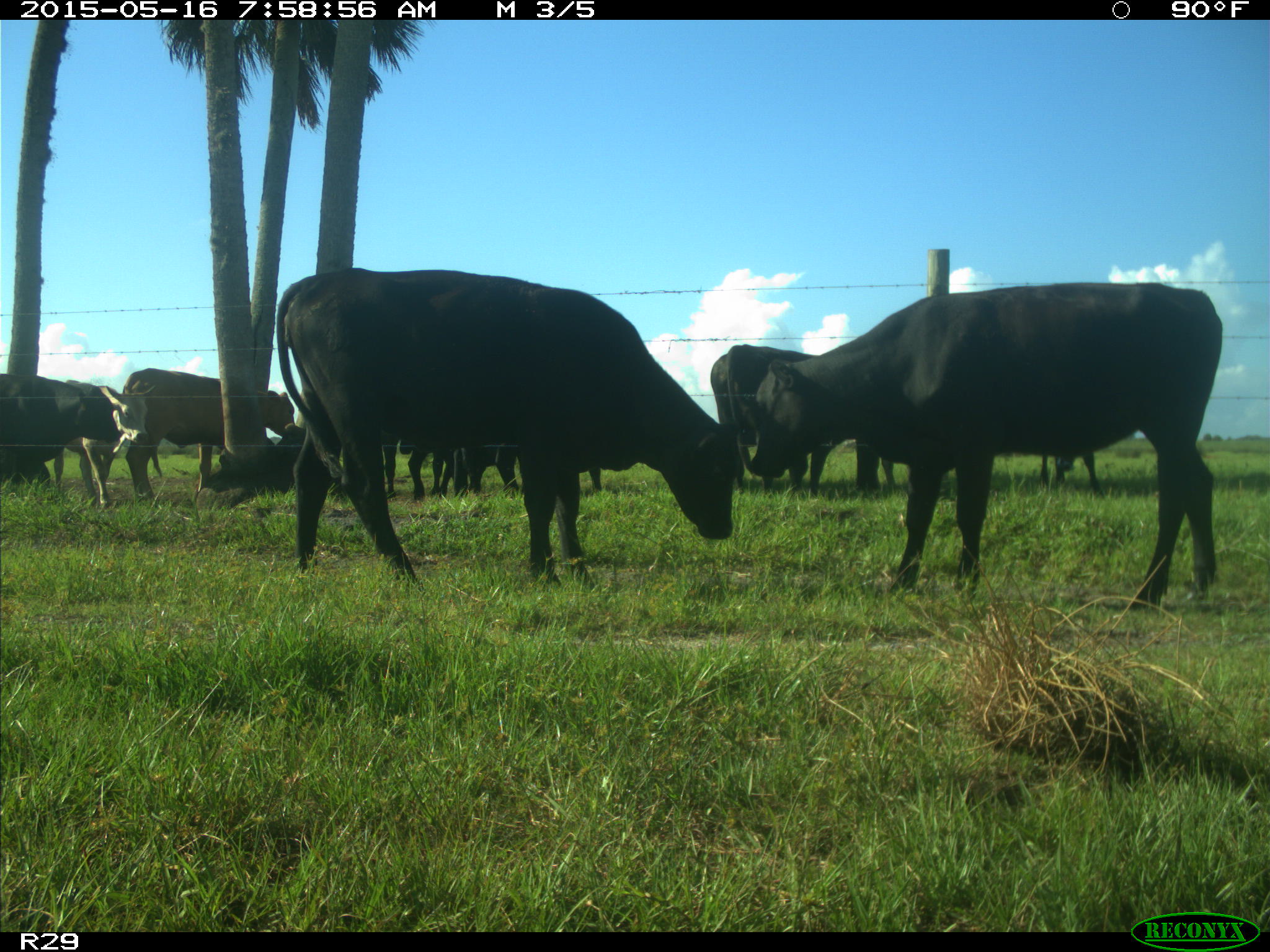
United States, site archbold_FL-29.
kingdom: Animalia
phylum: Chordata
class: Mammalia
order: Artiodactyla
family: Bovidae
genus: Bos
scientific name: Bos taurus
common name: domestic cow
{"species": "Bos taurus (domestic cow)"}